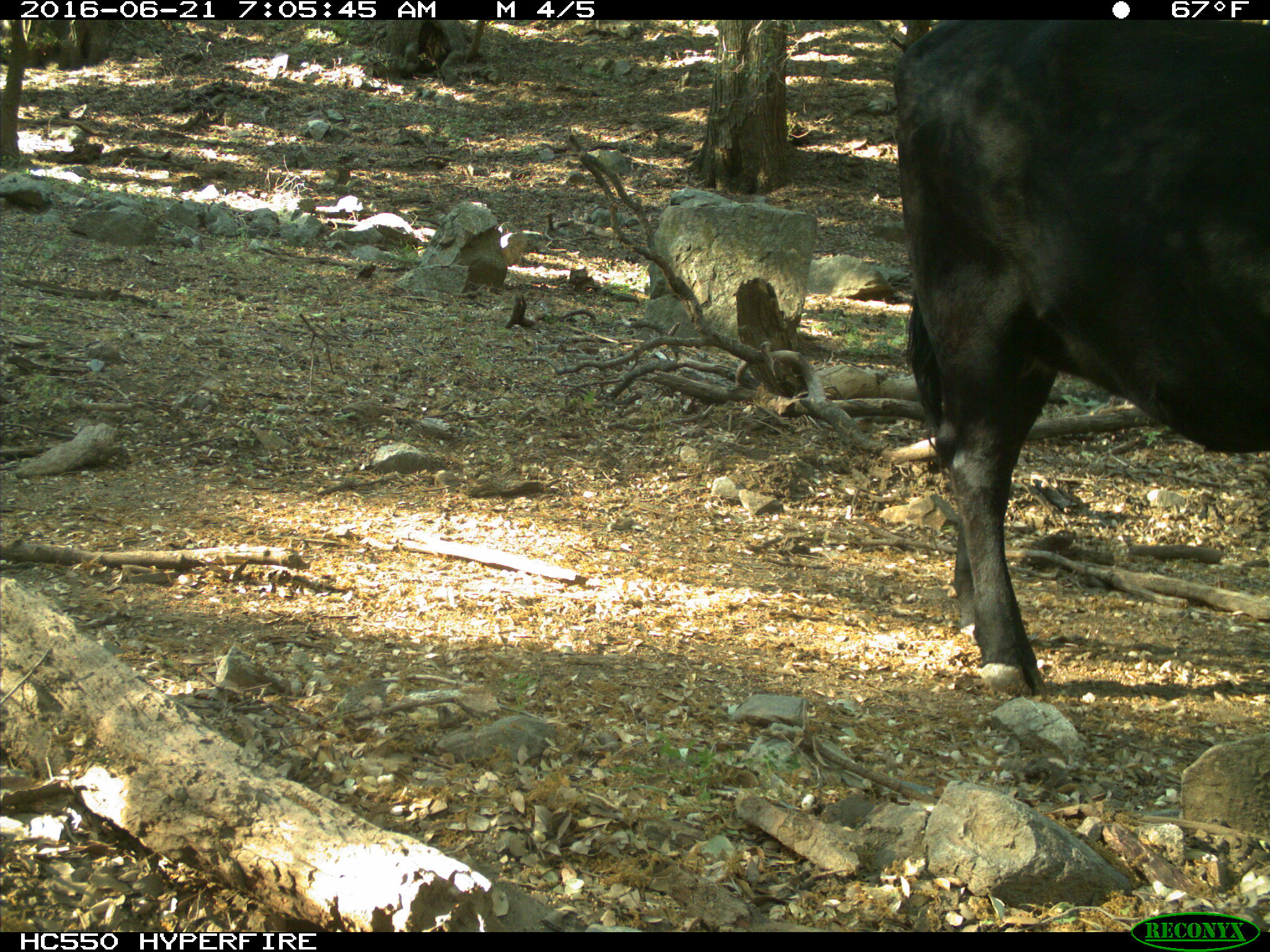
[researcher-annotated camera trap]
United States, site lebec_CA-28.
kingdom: Animalia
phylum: Chordata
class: Mammalia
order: Artiodactyla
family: Bovidae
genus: Bos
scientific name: Bos taurus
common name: domestic cow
Bos taurus (domestic cow).